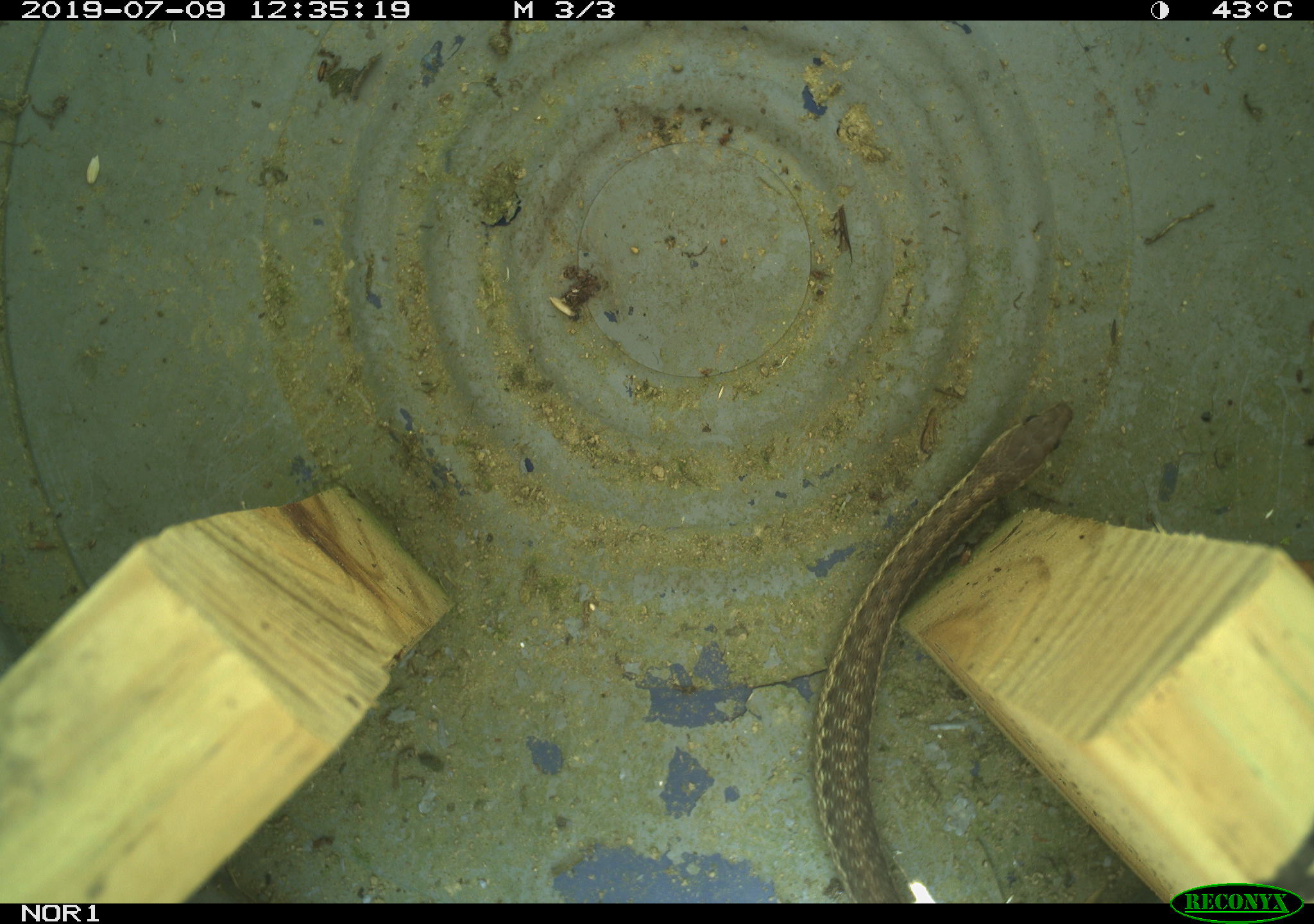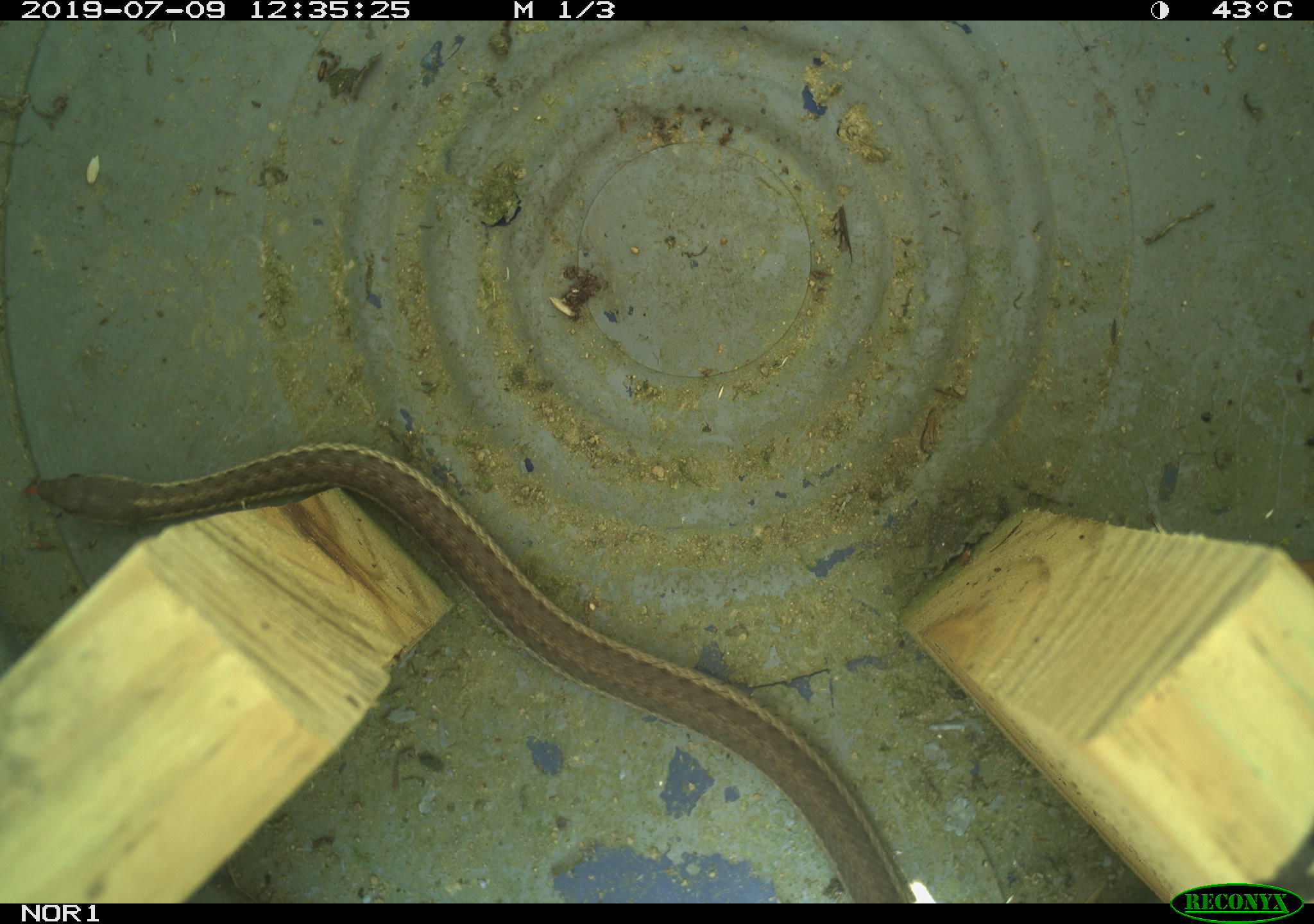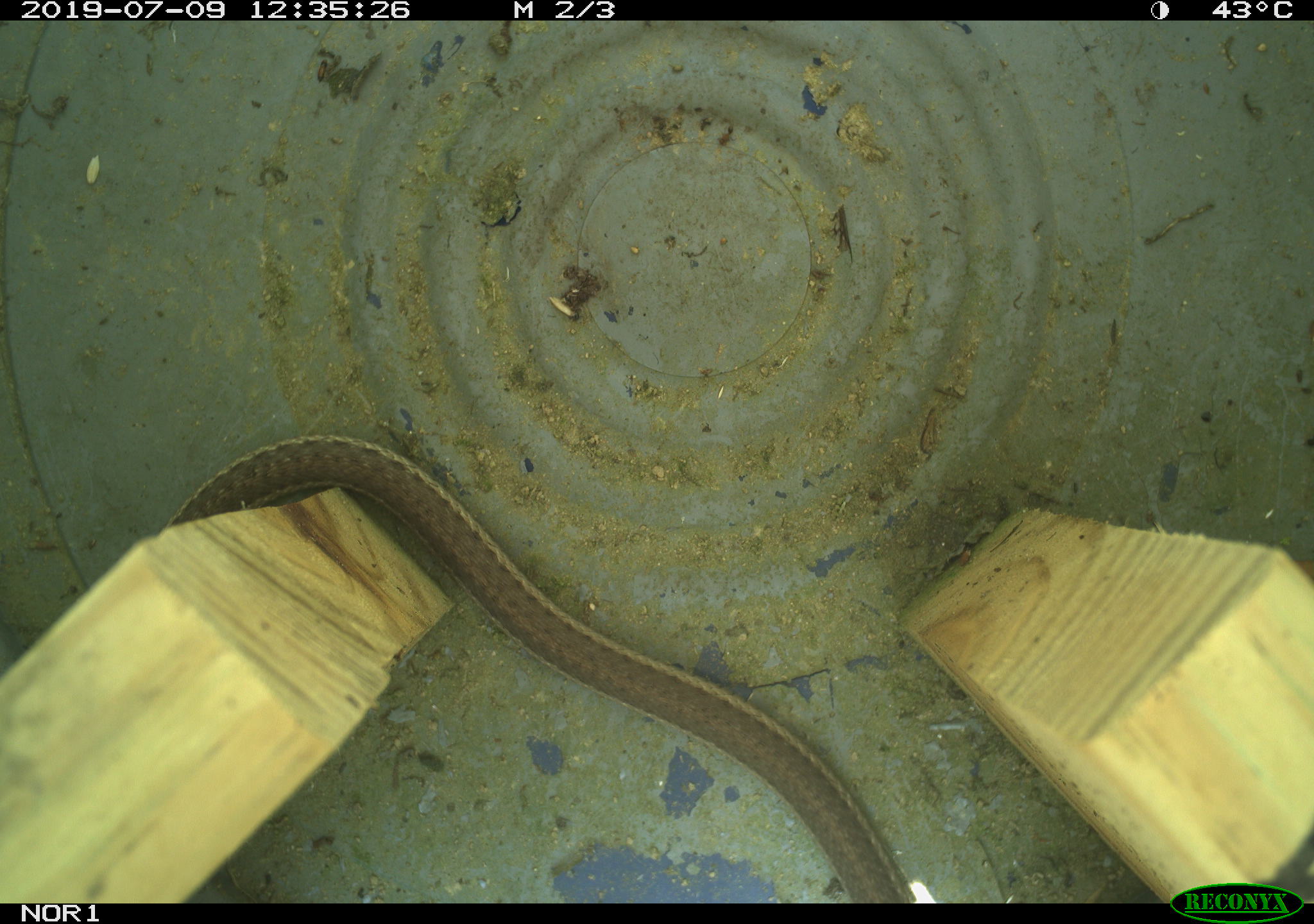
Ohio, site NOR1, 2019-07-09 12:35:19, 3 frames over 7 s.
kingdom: Animalia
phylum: Chordata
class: Reptilia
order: Squamata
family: Colubridae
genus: Thamnophis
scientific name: Thamnophis sirtalis sirtalis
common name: eastern gartersnake